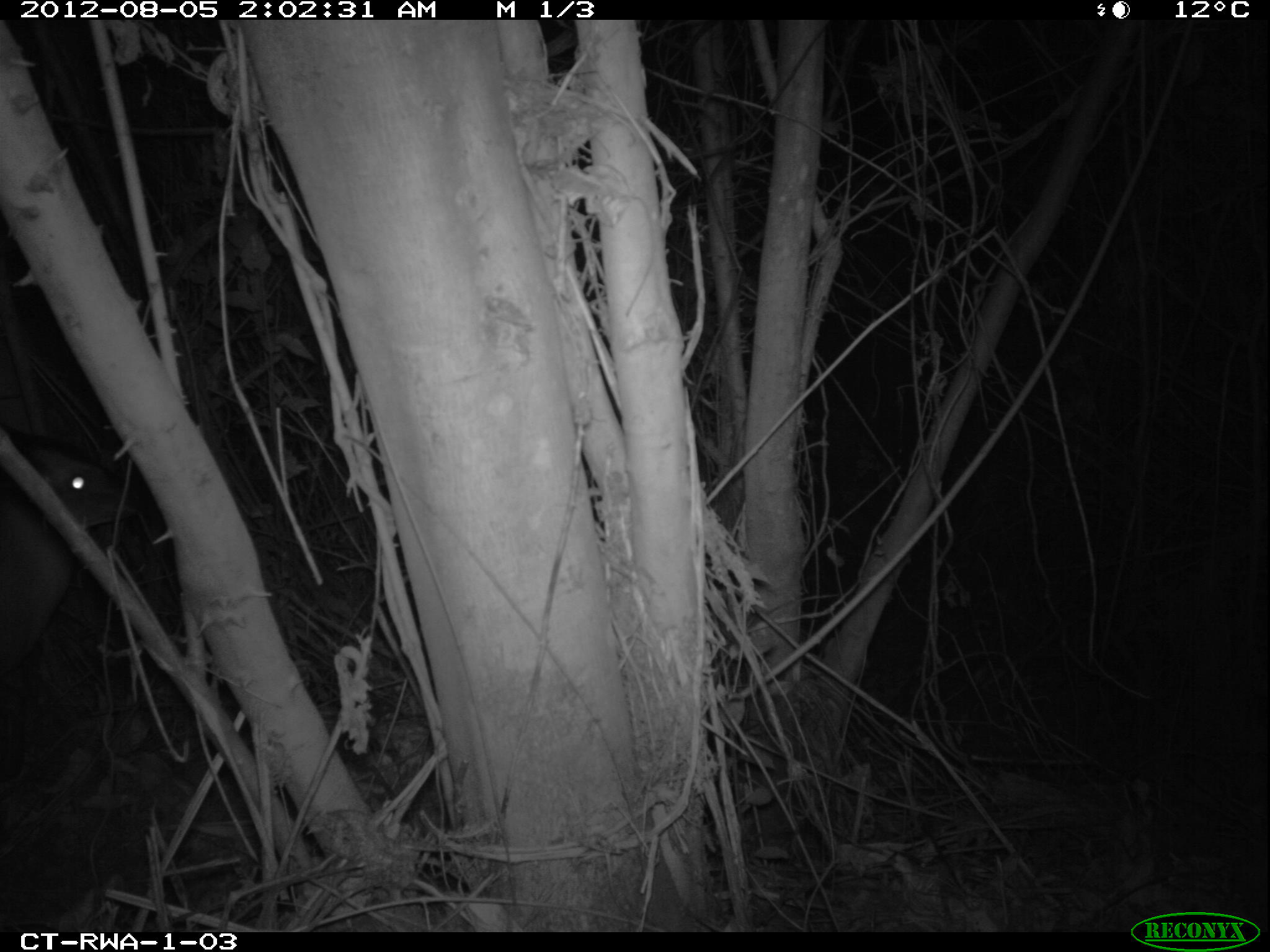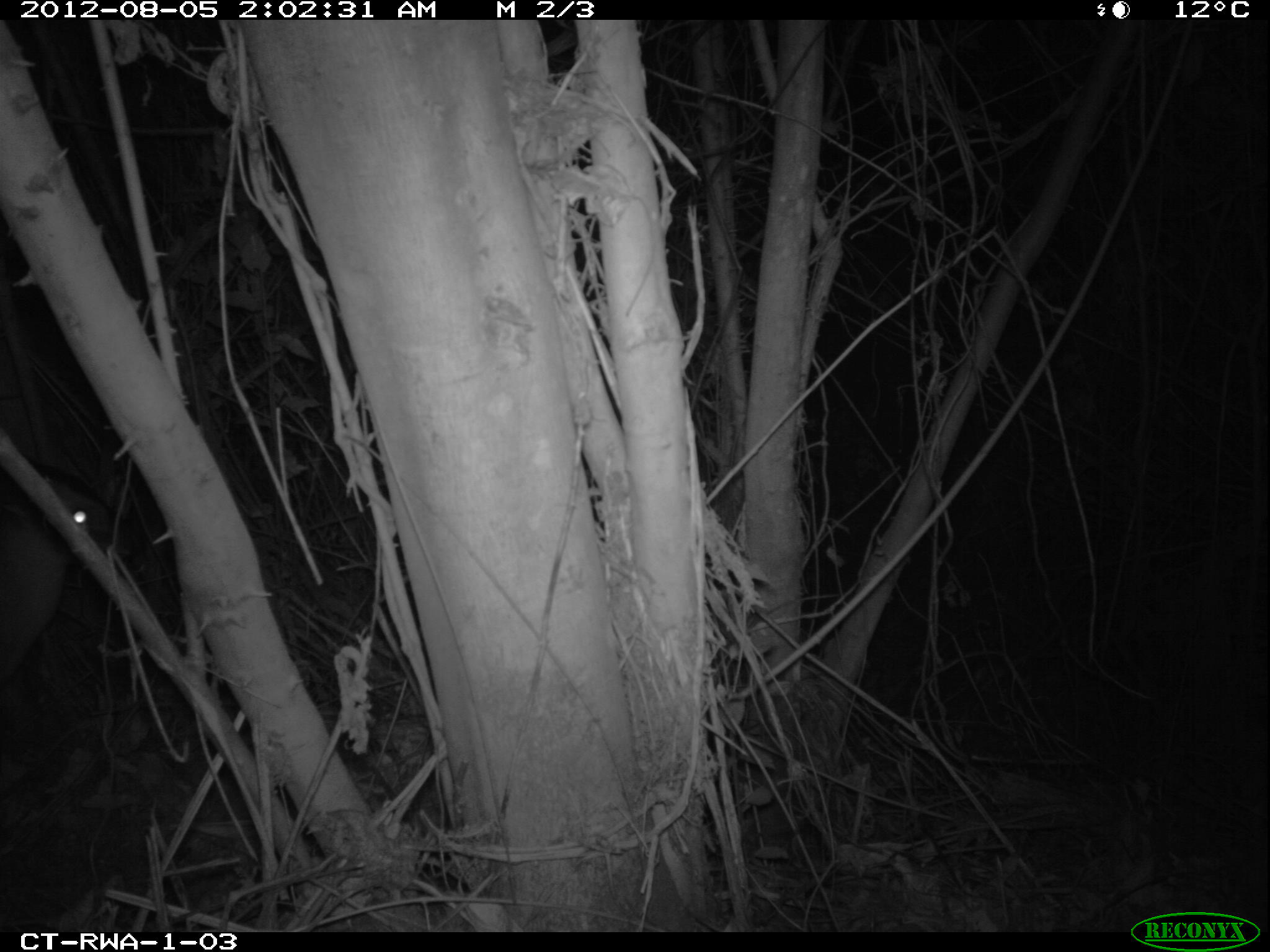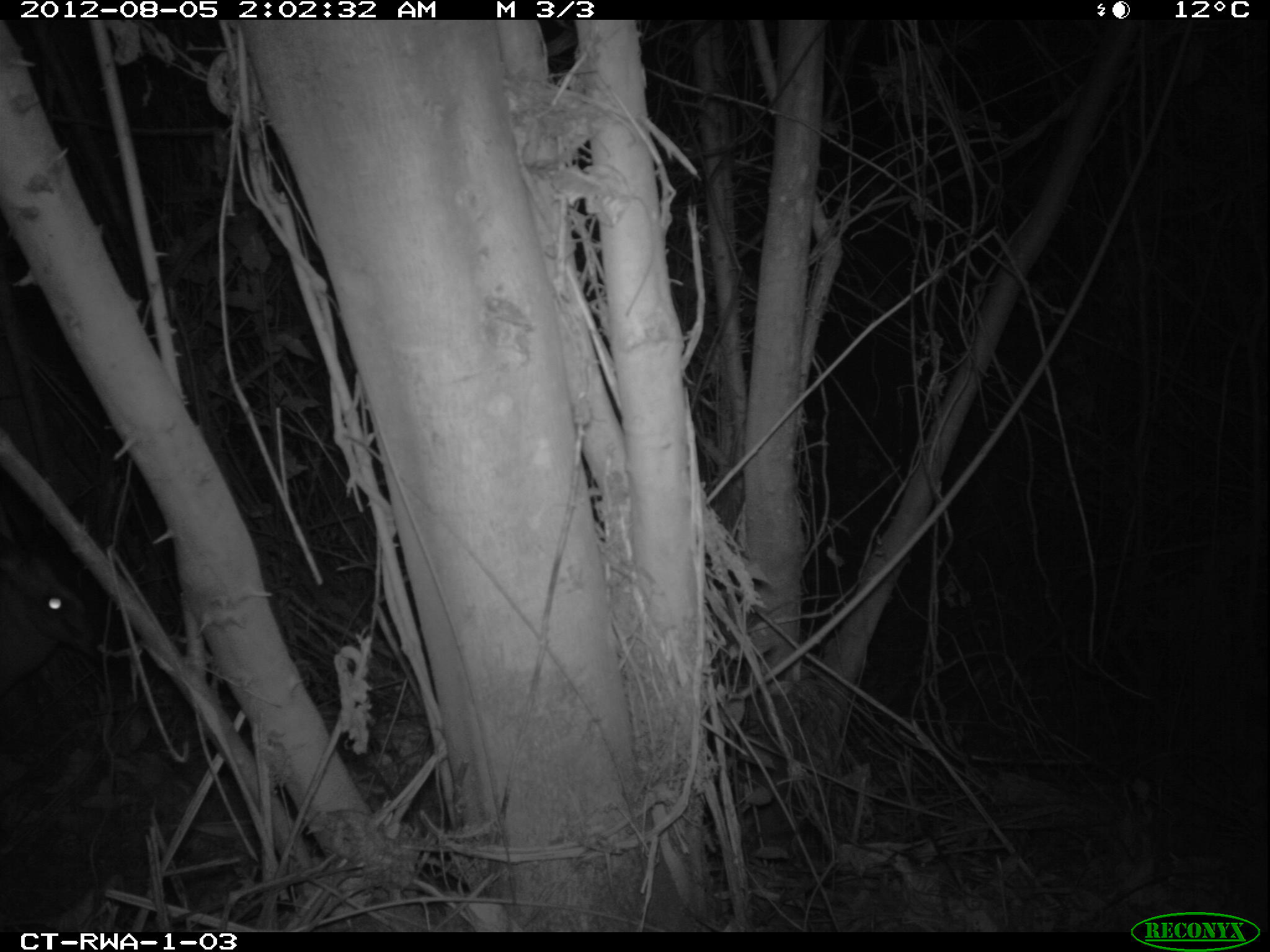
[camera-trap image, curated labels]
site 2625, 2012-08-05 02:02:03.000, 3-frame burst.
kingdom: Animalia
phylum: Chordata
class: Mammalia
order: Artiodactyla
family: Bovidae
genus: Cephalophus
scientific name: Cephalophus nigrifrons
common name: black-fronted duiker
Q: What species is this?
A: Cephalophus nigrifrons (black-fronted duiker).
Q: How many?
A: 1.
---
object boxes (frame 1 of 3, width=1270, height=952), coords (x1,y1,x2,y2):
cephalophus nigrifrons: (0,451,129,631)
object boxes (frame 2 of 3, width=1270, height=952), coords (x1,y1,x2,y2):
cephalophus nigrifrons: (2,466,99,657)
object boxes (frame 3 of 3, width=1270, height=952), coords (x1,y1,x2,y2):
cephalophus nigrifrons: (1,518,100,844)